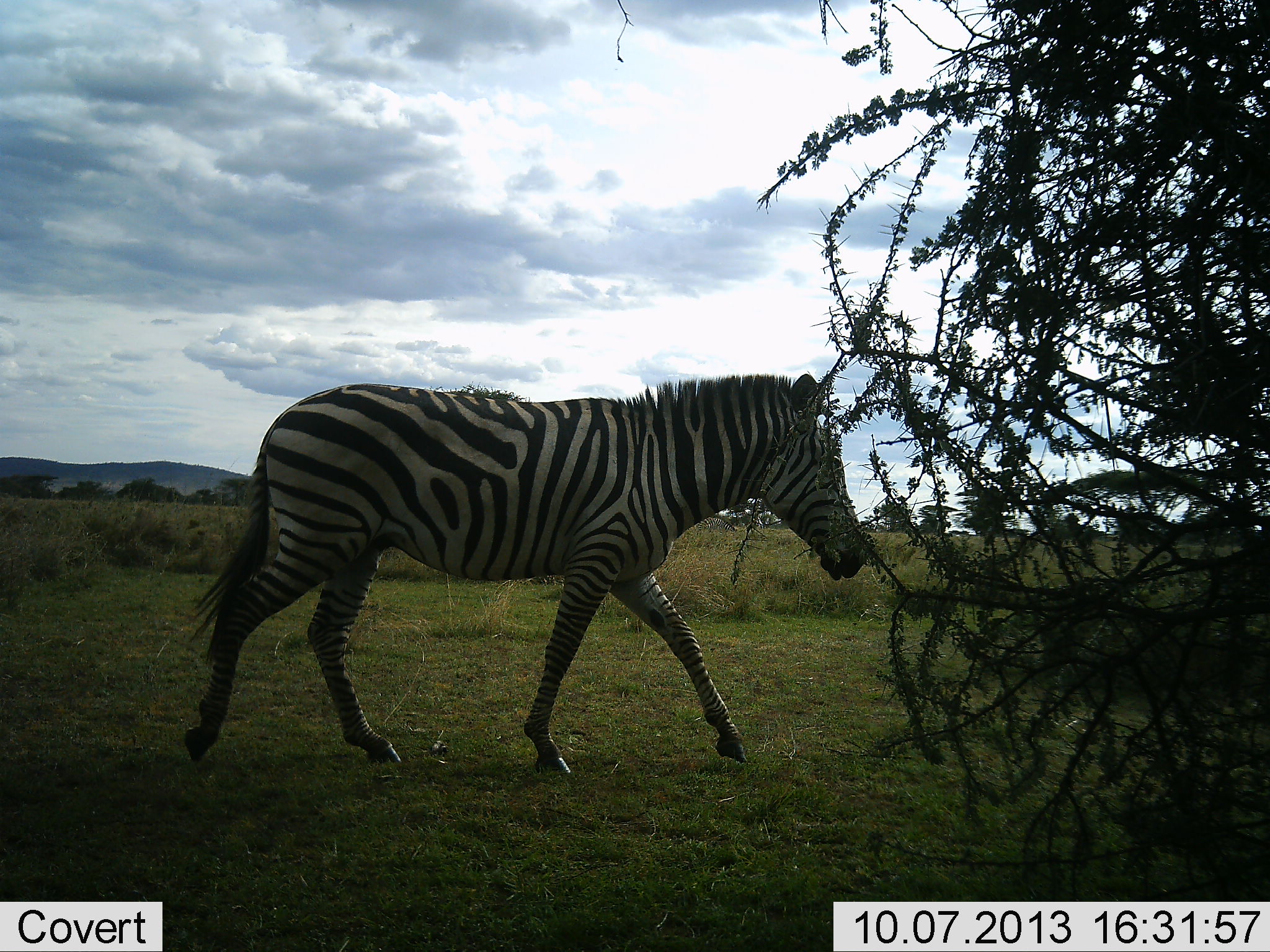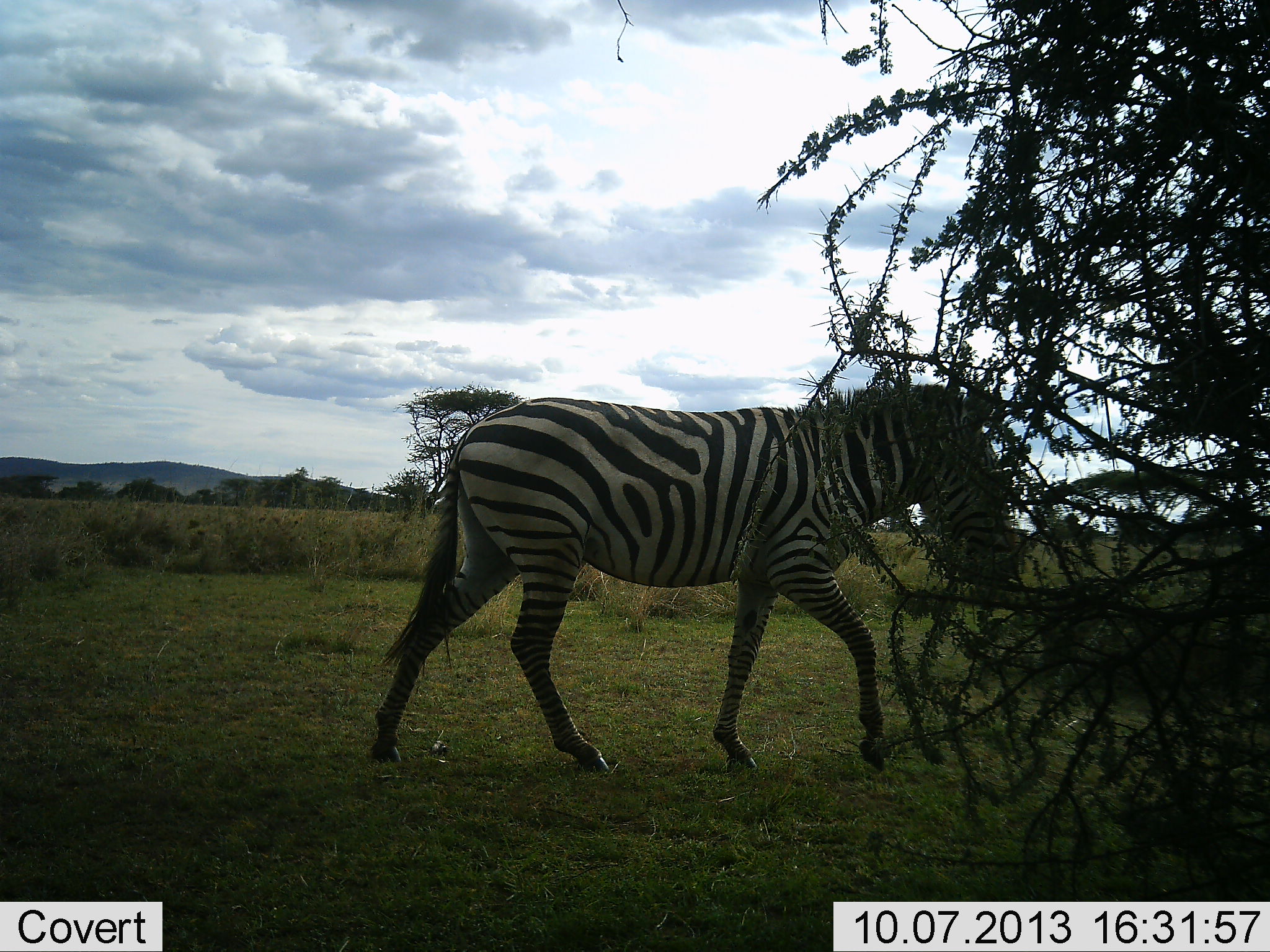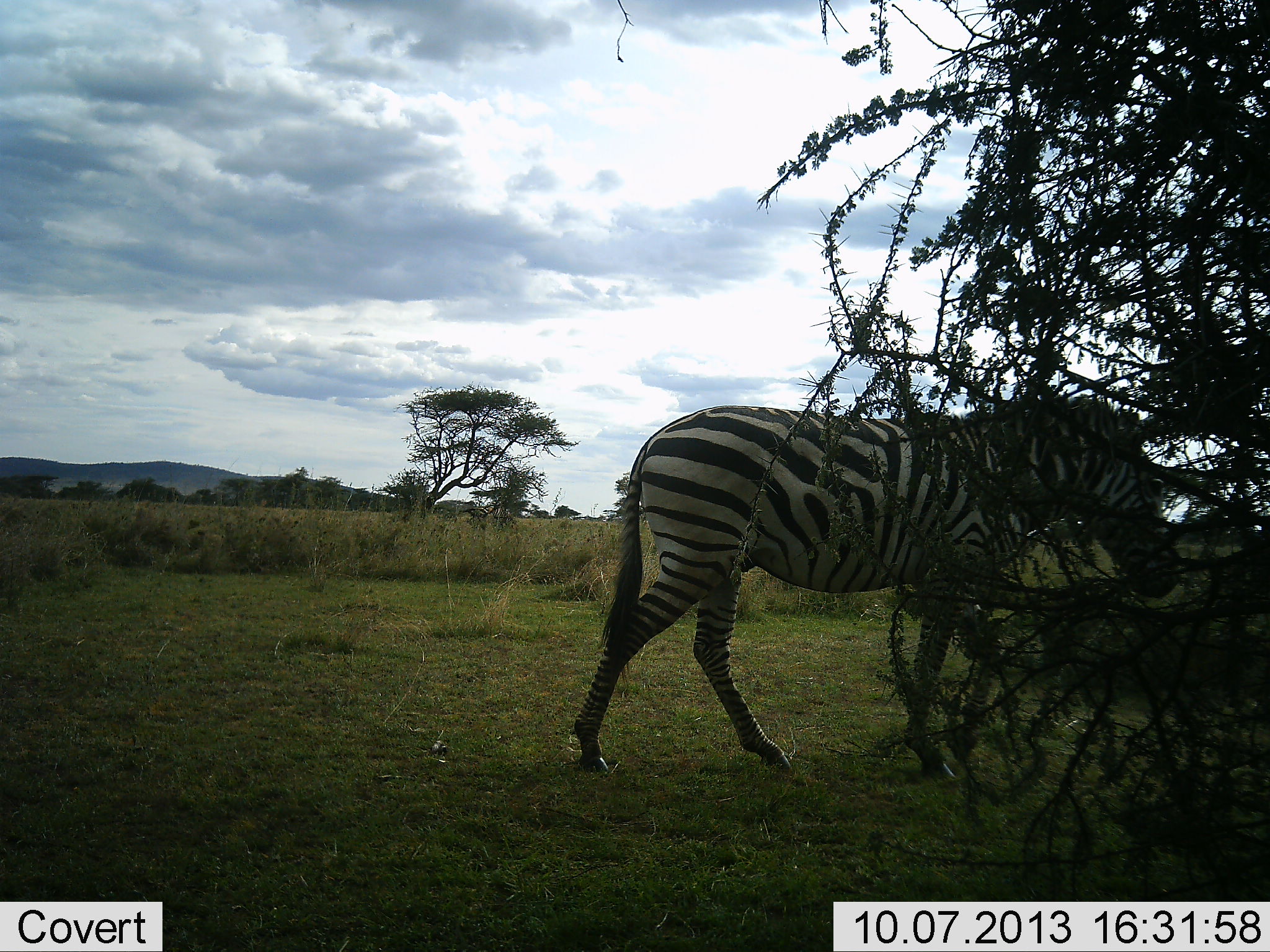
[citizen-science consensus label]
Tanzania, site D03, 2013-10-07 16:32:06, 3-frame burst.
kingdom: Animalia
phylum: Chordata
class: Mammalia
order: Perissodactyla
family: Equidae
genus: Equus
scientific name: Equus quagga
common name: plains zebra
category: zebra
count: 1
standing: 0%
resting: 0%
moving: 100%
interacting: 0%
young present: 0%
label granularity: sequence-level